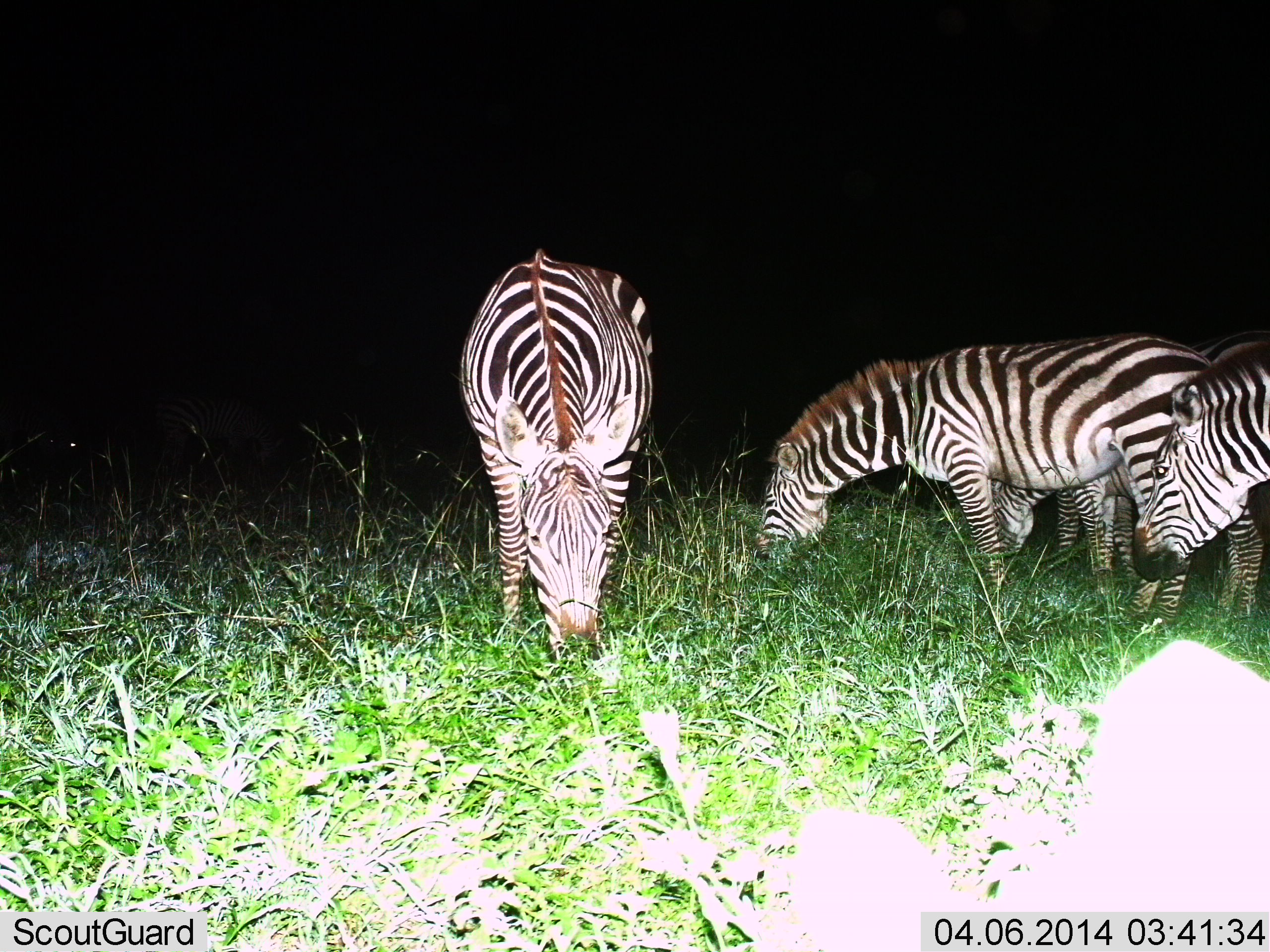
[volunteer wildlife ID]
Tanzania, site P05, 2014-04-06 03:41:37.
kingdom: Animalia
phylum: Chordata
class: Mammalia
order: Perissodactyla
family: Equidae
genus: Equus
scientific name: Equus quagga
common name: plains zebra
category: zebra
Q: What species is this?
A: Zebra (plains zebra) (Equus quagga).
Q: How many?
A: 4.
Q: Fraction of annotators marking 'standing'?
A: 50%.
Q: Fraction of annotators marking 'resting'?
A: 0%.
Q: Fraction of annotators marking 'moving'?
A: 10%.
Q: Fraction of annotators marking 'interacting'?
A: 0%.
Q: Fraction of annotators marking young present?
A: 0%.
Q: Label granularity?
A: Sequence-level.